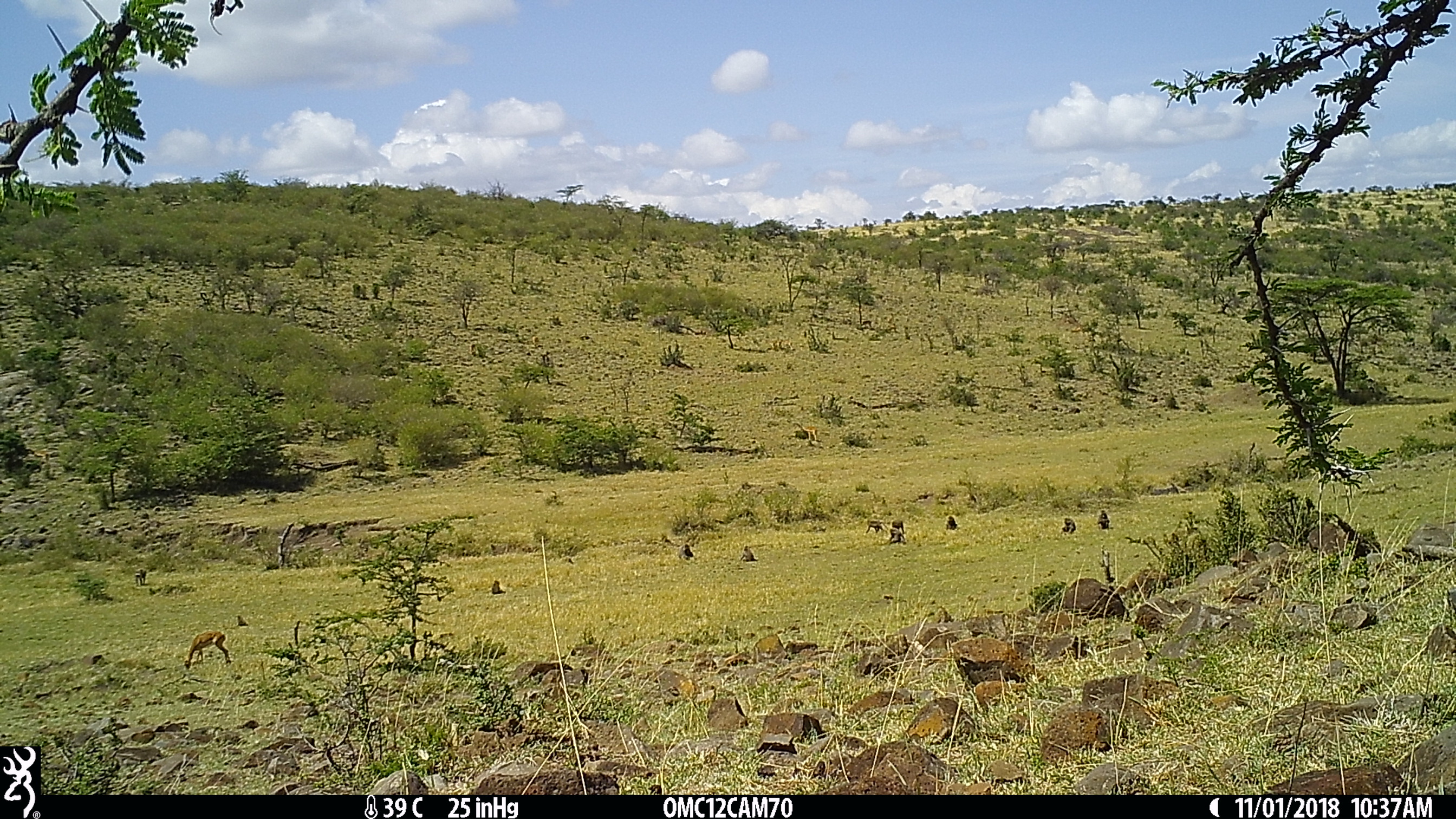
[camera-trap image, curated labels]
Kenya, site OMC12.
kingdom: Animalia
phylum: Chordata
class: Mammalia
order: Artiodactyla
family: Bovidae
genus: Aepyceros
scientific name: Aepyceros melampus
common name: impala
Impala (Aepyceros melampus).